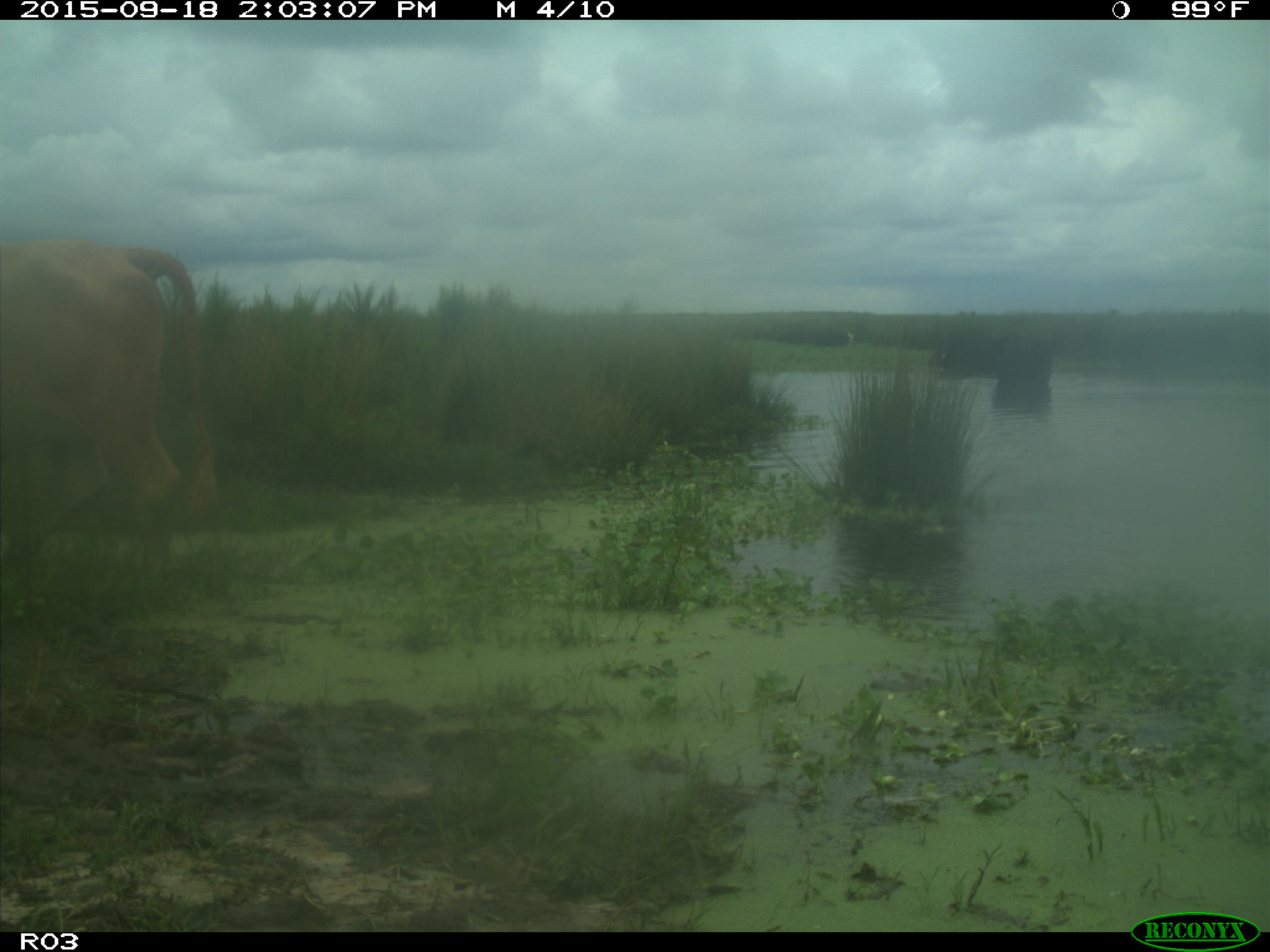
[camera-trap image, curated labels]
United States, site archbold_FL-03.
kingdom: Animalia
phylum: Chordata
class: Mammalia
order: Artiodactyla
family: Bovidae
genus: Bos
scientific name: Bos taurus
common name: domestic cow